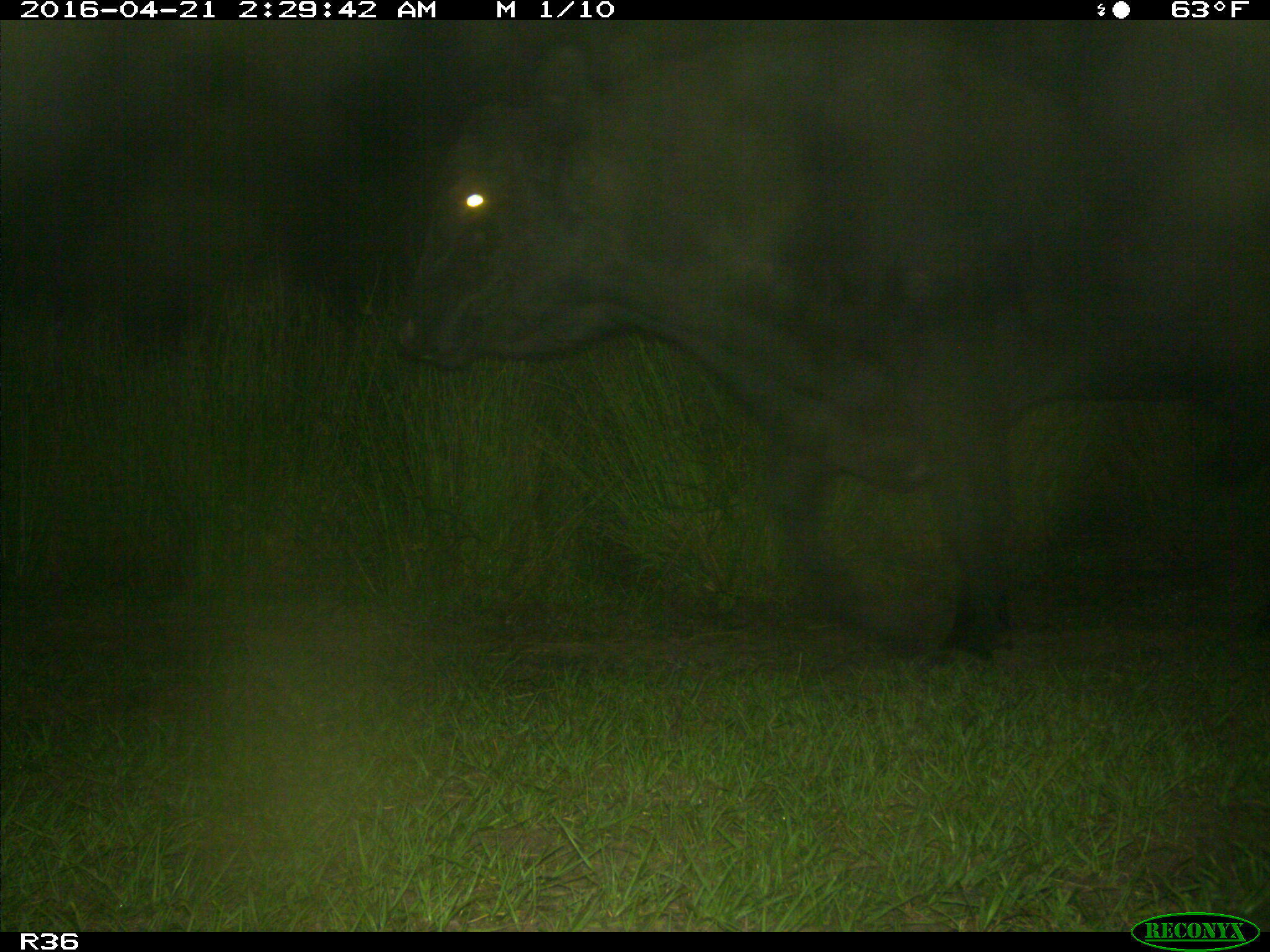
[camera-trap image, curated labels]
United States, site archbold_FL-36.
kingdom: Animalia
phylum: Chordata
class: Mammalia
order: Artiodactyla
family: Bovidae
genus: Bos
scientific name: Bos taurus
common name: domestic cow